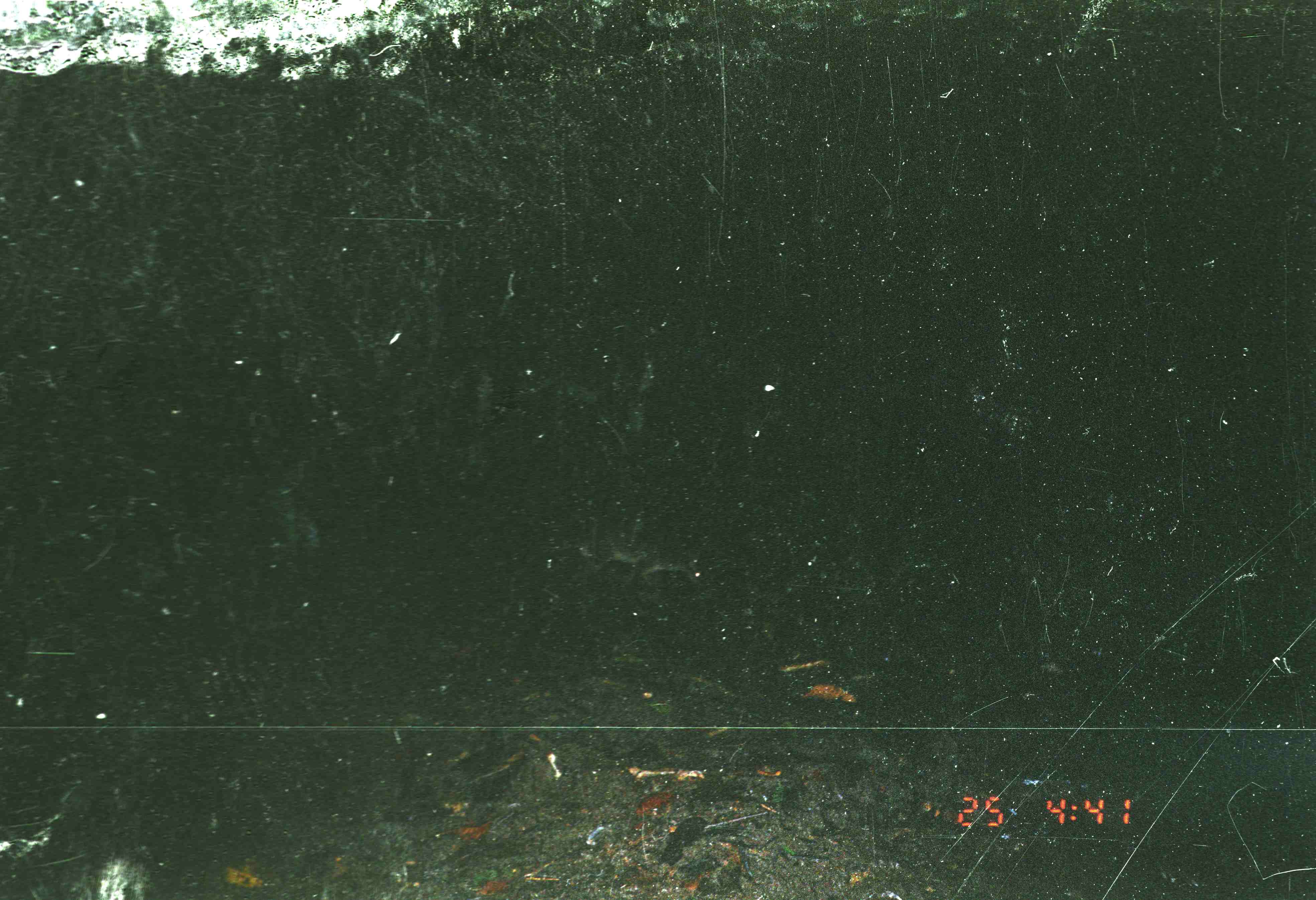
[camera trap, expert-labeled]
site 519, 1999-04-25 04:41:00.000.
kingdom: Animalia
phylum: Chordata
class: Mammalia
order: Artiodactyla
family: Tragulidae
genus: Tragulus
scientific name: Tragulus javanicus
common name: javan chevrotain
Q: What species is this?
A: Tragulus javanicus (javan chevrotain).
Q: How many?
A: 1.